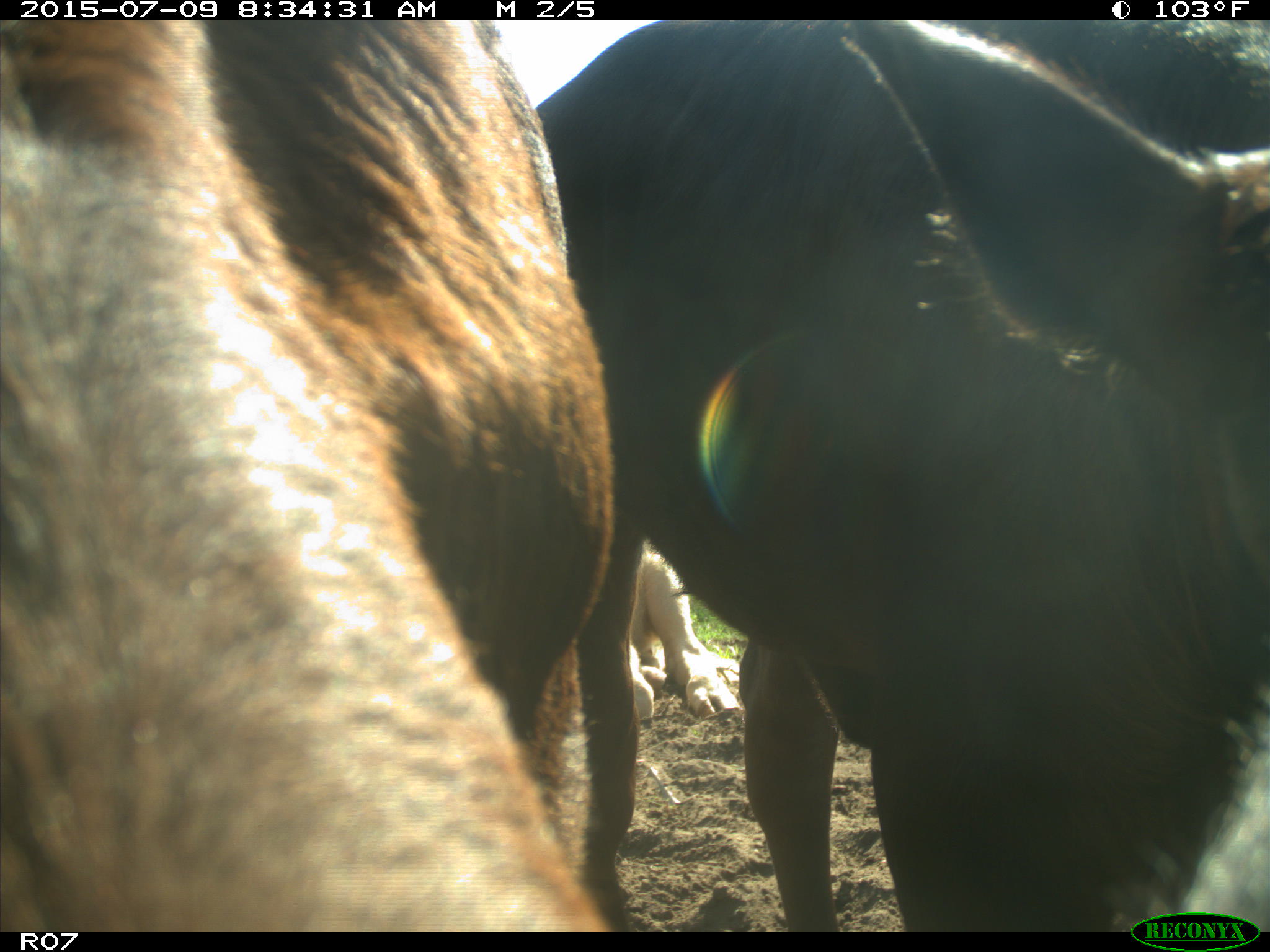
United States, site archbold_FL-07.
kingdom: Animalia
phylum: Chordata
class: Mammalia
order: Artiodactyla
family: Bovidae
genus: Bos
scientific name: Bos taurus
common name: domestic cow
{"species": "Bos taurus (domestic cow)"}